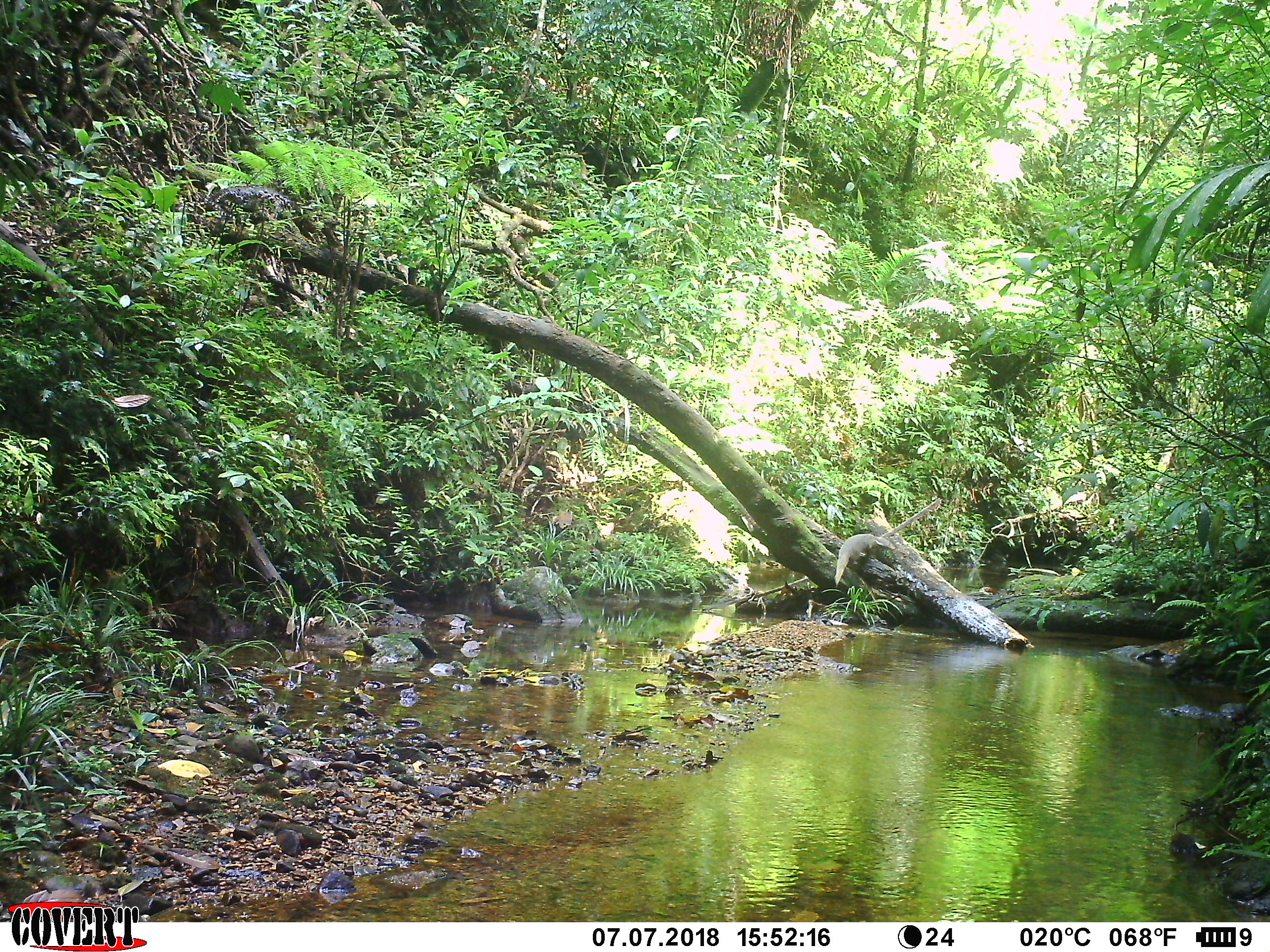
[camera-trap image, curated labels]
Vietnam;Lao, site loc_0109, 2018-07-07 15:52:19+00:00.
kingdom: Animalia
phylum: Chordata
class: Mammalia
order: Carnivora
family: Herpestidae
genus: Urva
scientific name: Urva urva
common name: crab-eating mongoose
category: crab eating mongoose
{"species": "crab eating mongoose (crab-eating mongoose) (Urva urva)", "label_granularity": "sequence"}